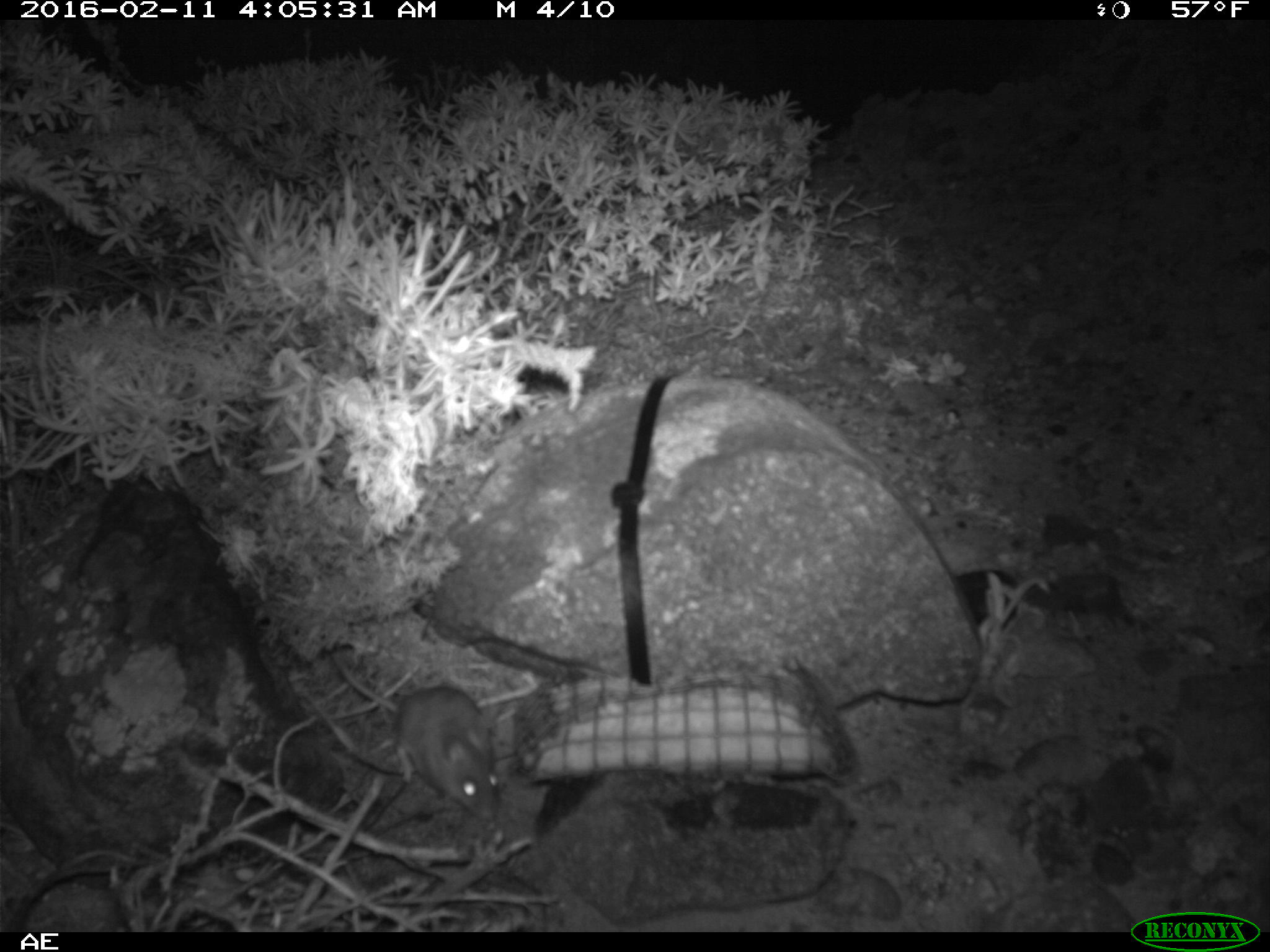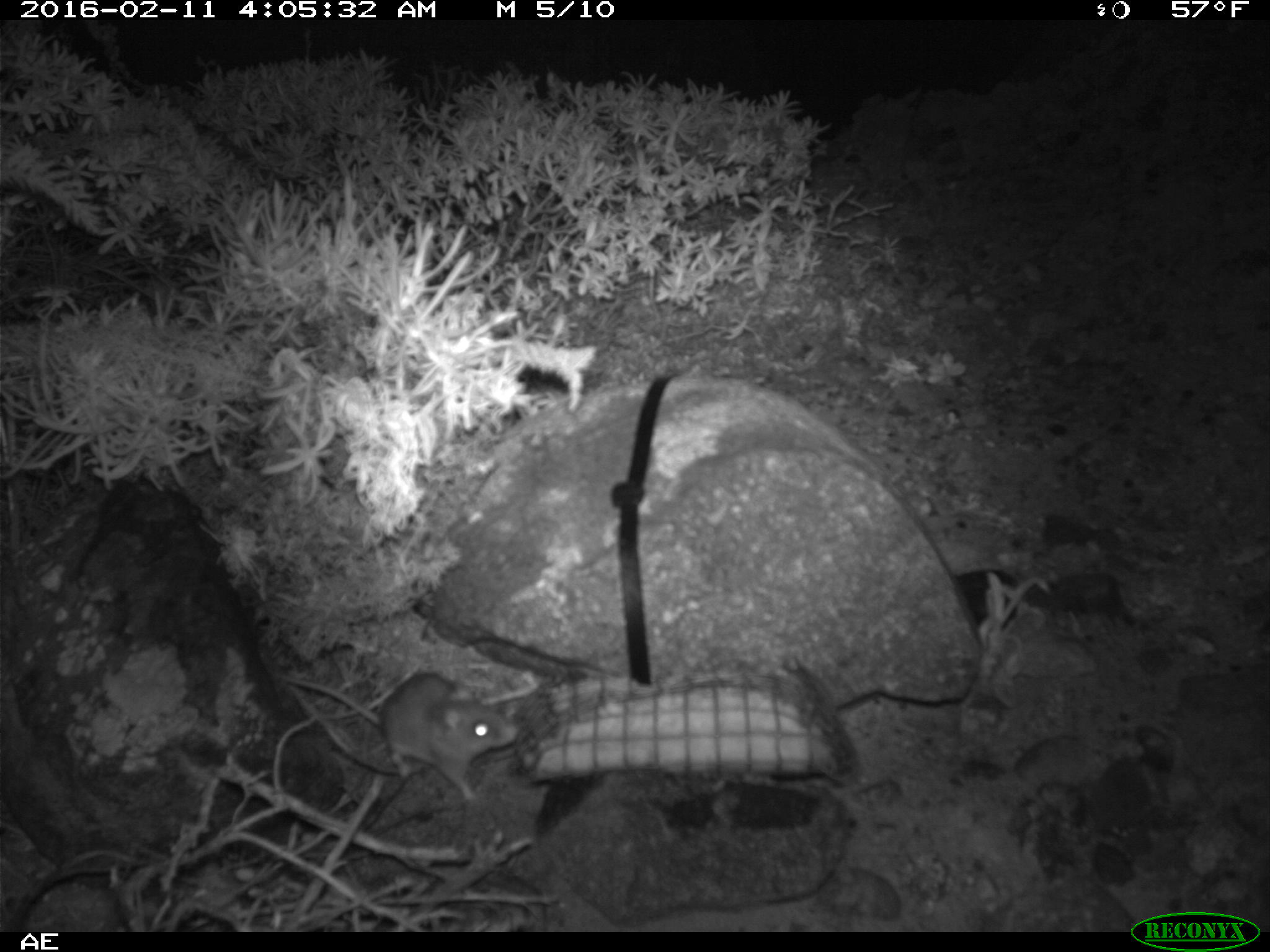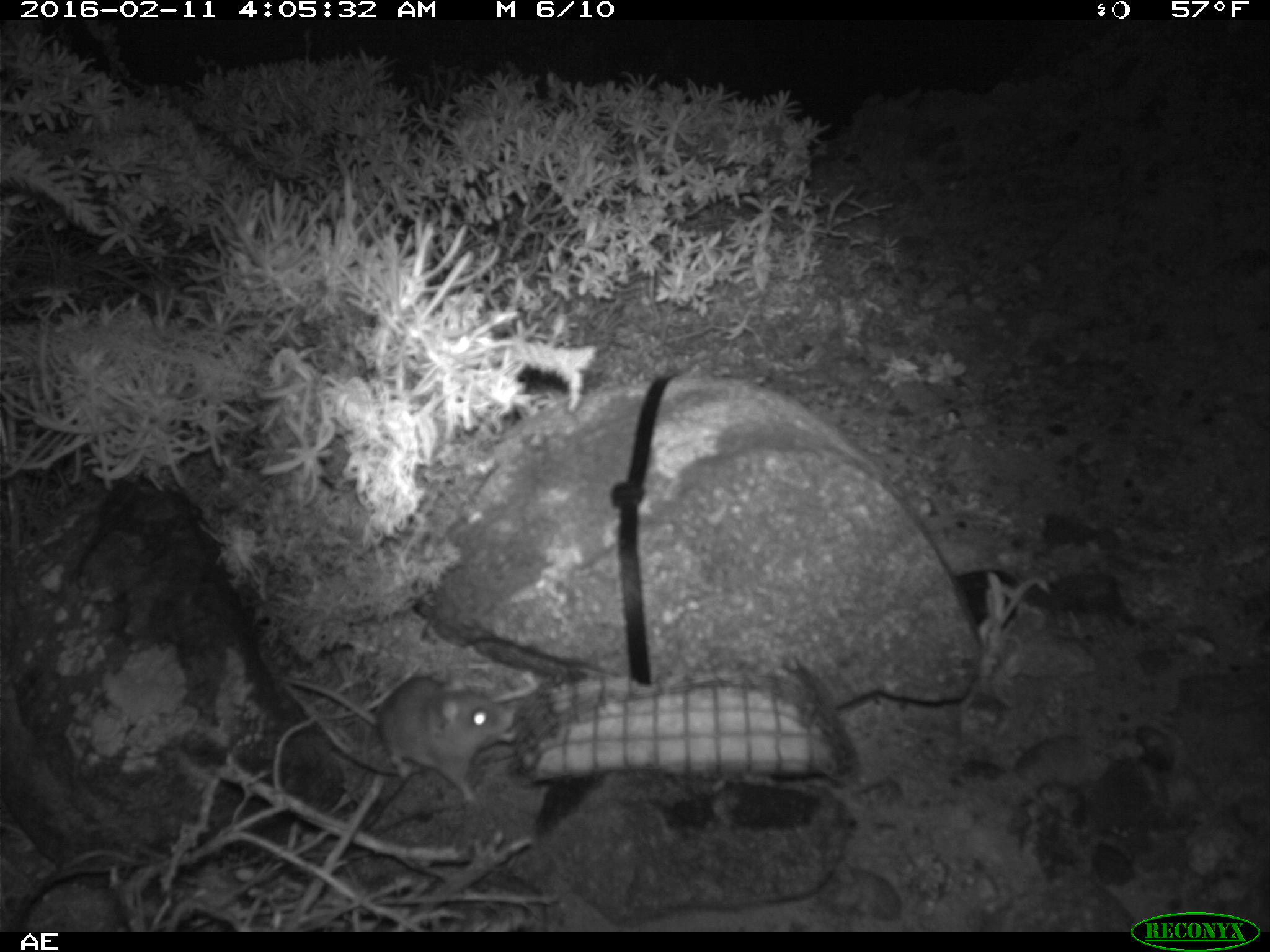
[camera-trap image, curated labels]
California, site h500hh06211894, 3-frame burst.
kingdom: Animalia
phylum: Chordata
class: Mammalia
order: Rodentia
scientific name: Rodentia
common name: rodent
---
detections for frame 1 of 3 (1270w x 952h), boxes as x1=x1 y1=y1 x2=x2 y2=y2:
rodent: x1=330 y1=648 x2=498 y2=821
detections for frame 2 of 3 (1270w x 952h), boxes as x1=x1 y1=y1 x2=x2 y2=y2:
rodent: x1=283 y1=665 x2=517 y2=795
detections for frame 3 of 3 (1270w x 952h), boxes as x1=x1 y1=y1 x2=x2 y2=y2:
rodent: x1=269 y1=669 x2=518 y2=806